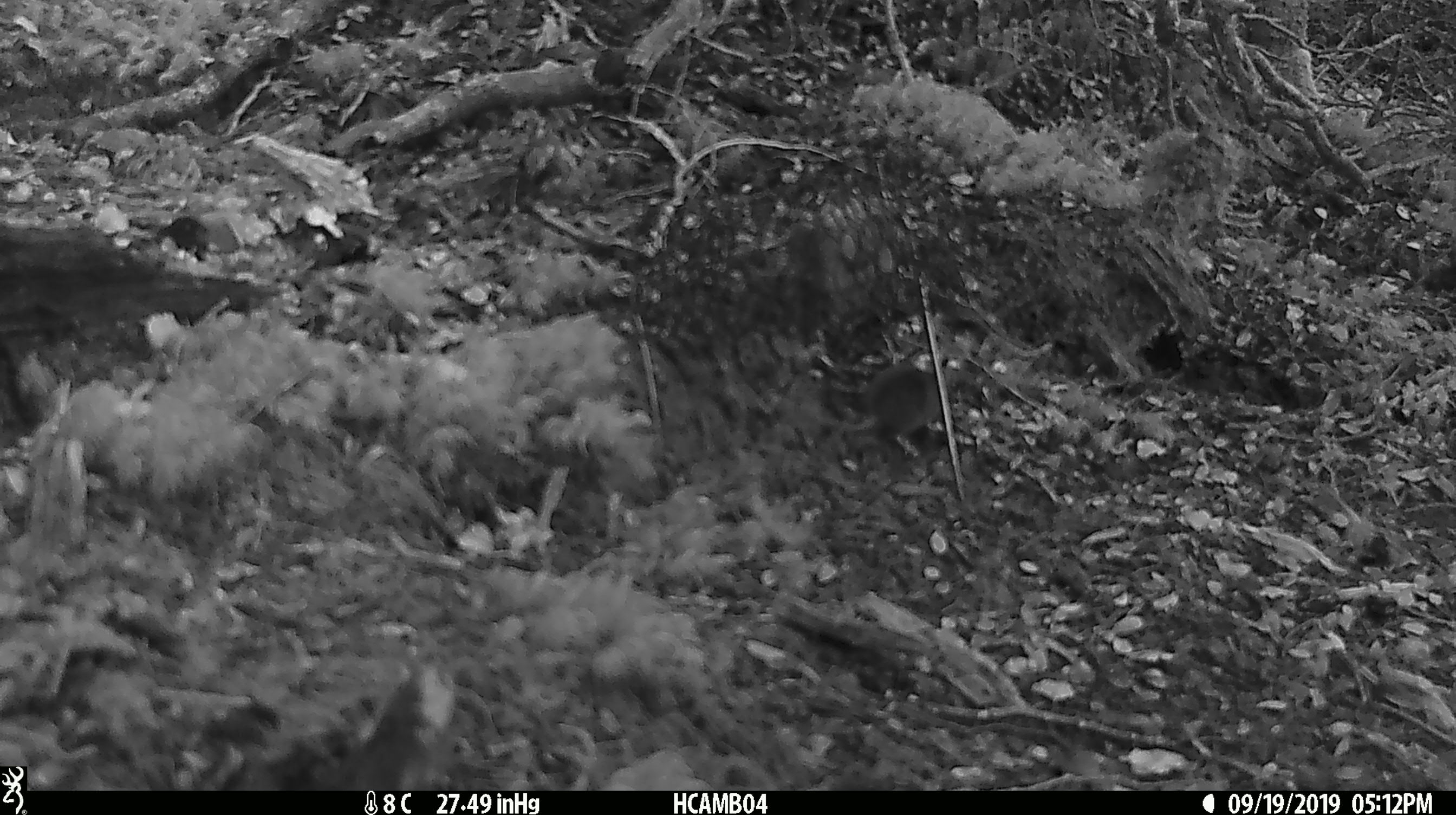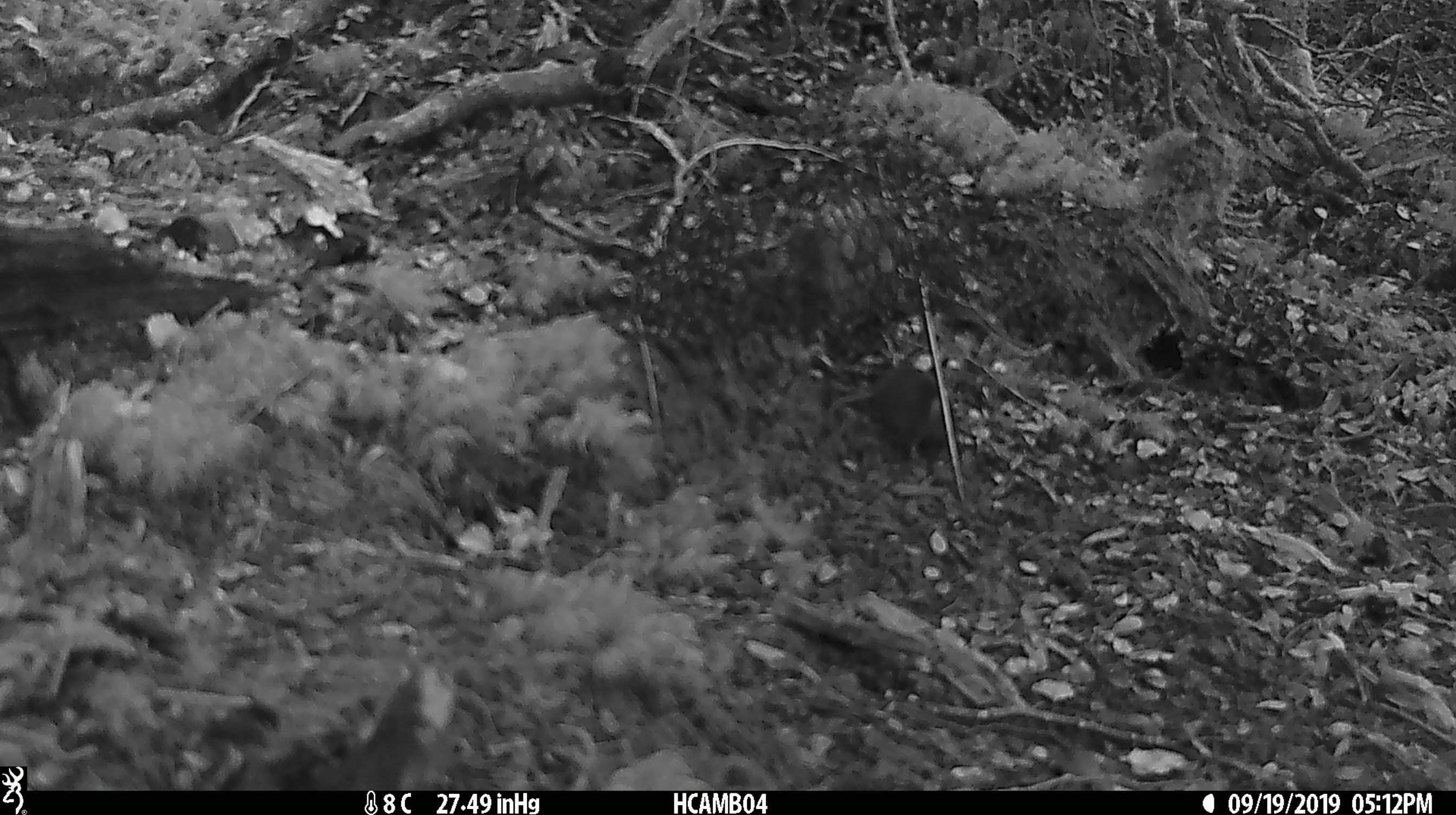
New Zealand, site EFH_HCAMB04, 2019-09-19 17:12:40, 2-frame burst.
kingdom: Animalia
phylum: Chordata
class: Mammalia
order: Rodentia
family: Muridae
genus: Mus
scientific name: Mus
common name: mouse